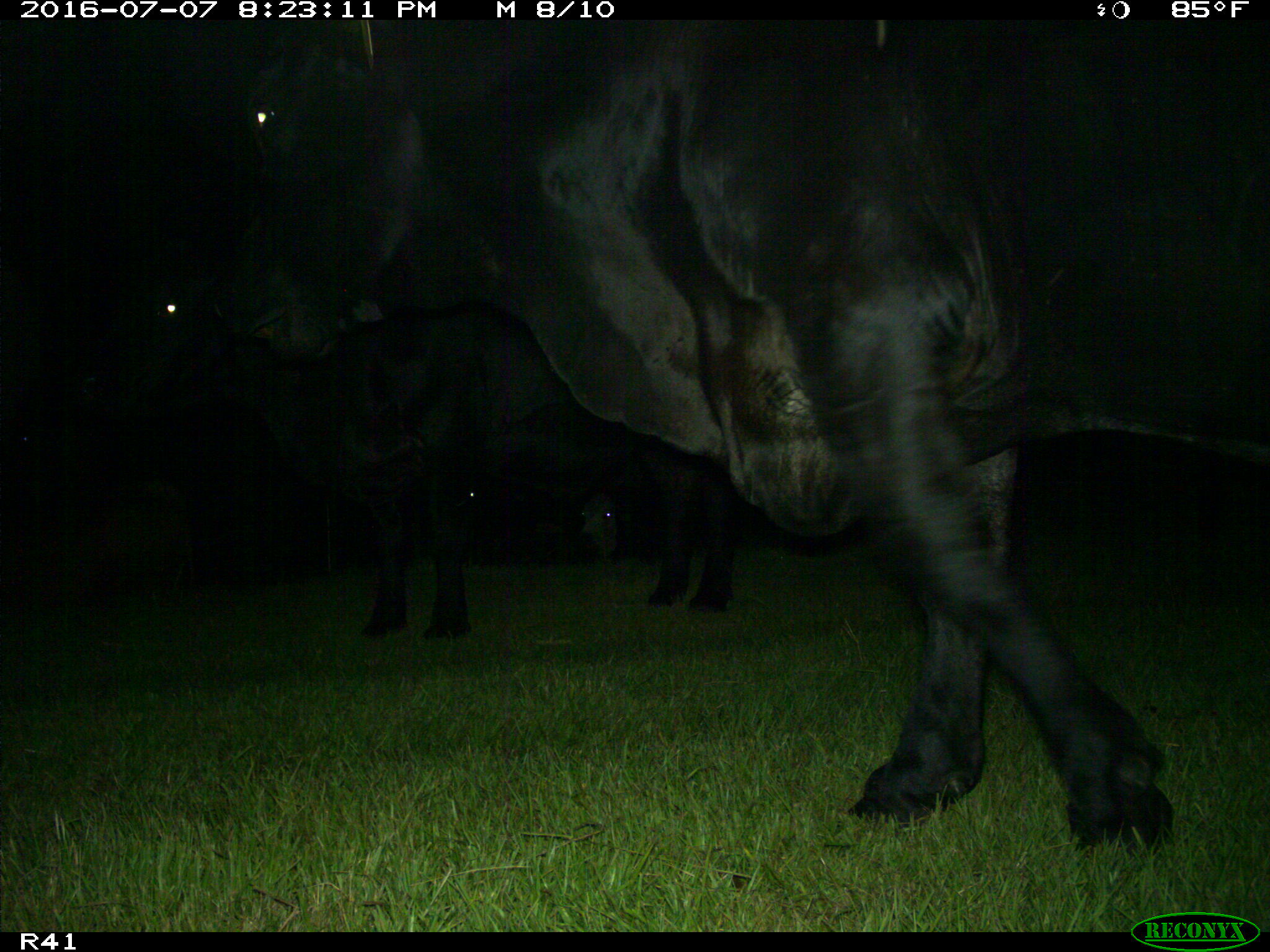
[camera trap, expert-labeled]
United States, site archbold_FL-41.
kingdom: Animalia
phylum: Chordata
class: Mammalia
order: Artiodactyla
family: Bovidae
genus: Bos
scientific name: Bos taurus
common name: domestic cow